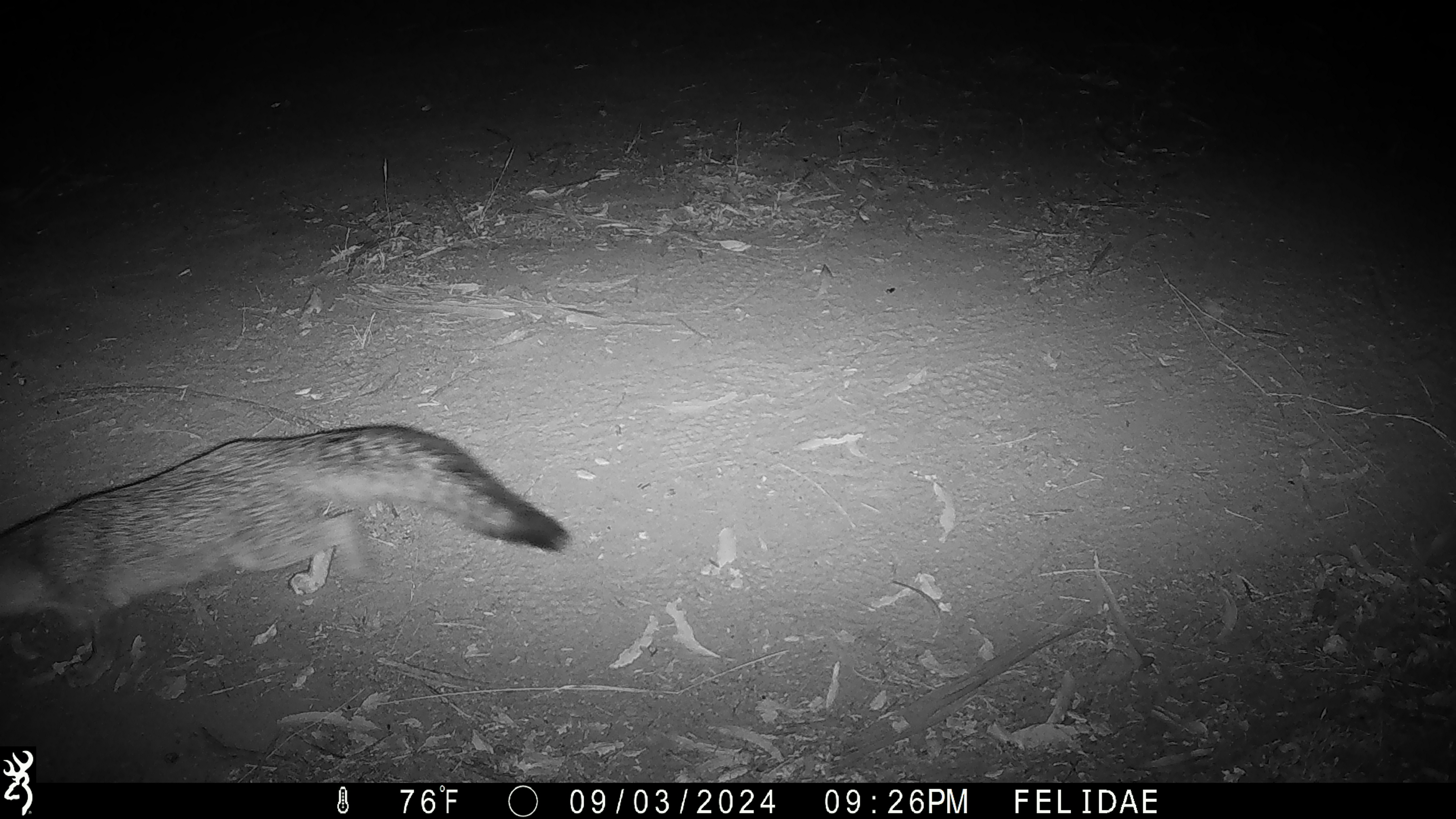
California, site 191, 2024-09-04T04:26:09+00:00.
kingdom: Animalia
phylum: Chordata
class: Mammalia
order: Carnivora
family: Canidae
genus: Urocyon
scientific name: Urocyon cinereoargenteus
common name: gray fox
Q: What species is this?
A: Gray fox (Urocyon cinereoargenteus).